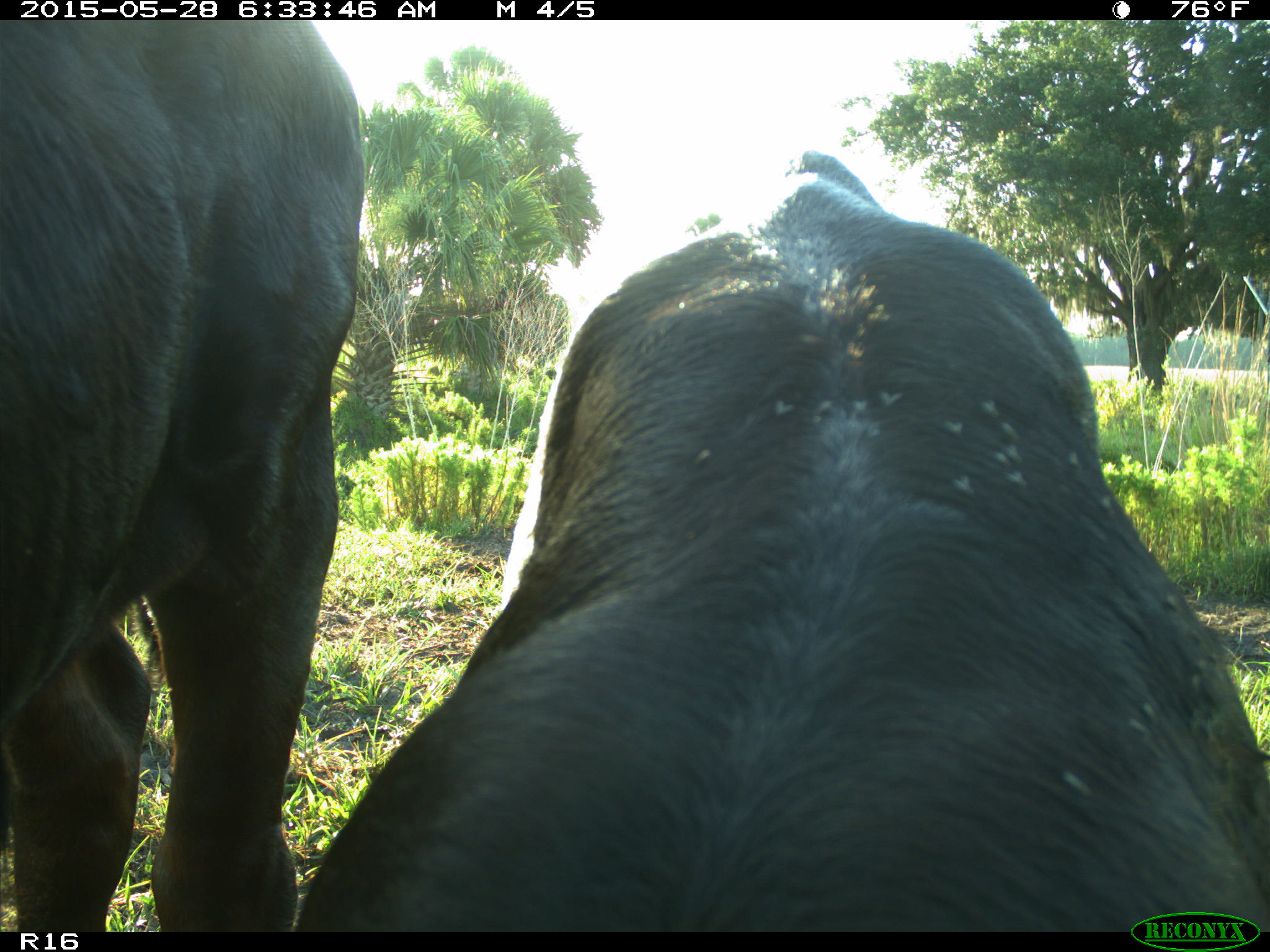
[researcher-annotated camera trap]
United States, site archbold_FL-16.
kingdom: Animalia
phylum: Chordata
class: Mammalia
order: Artiodactyla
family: Bovidae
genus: Bos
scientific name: Bos taurus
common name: domestic cow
Bos taurus (domestic cow).